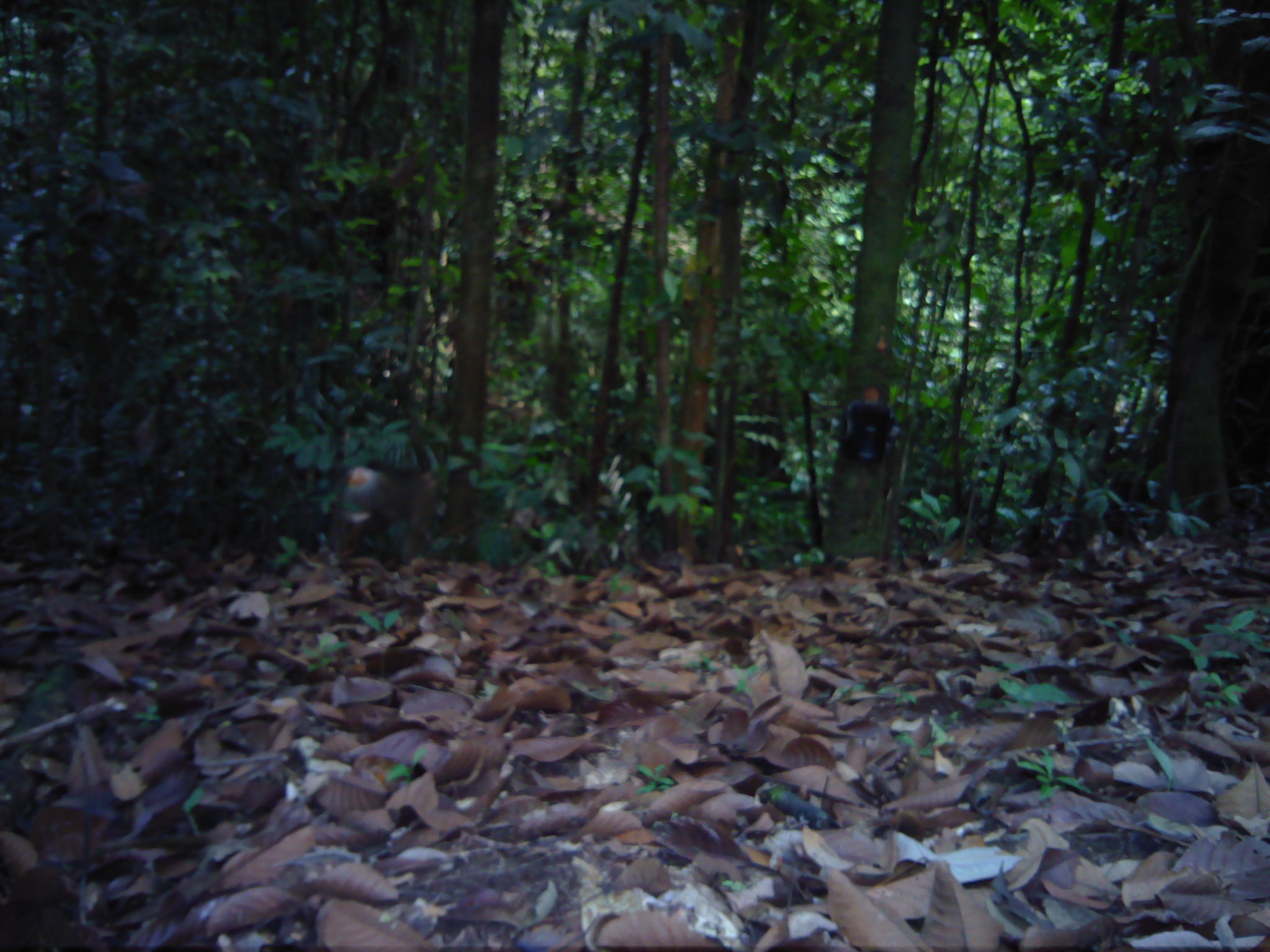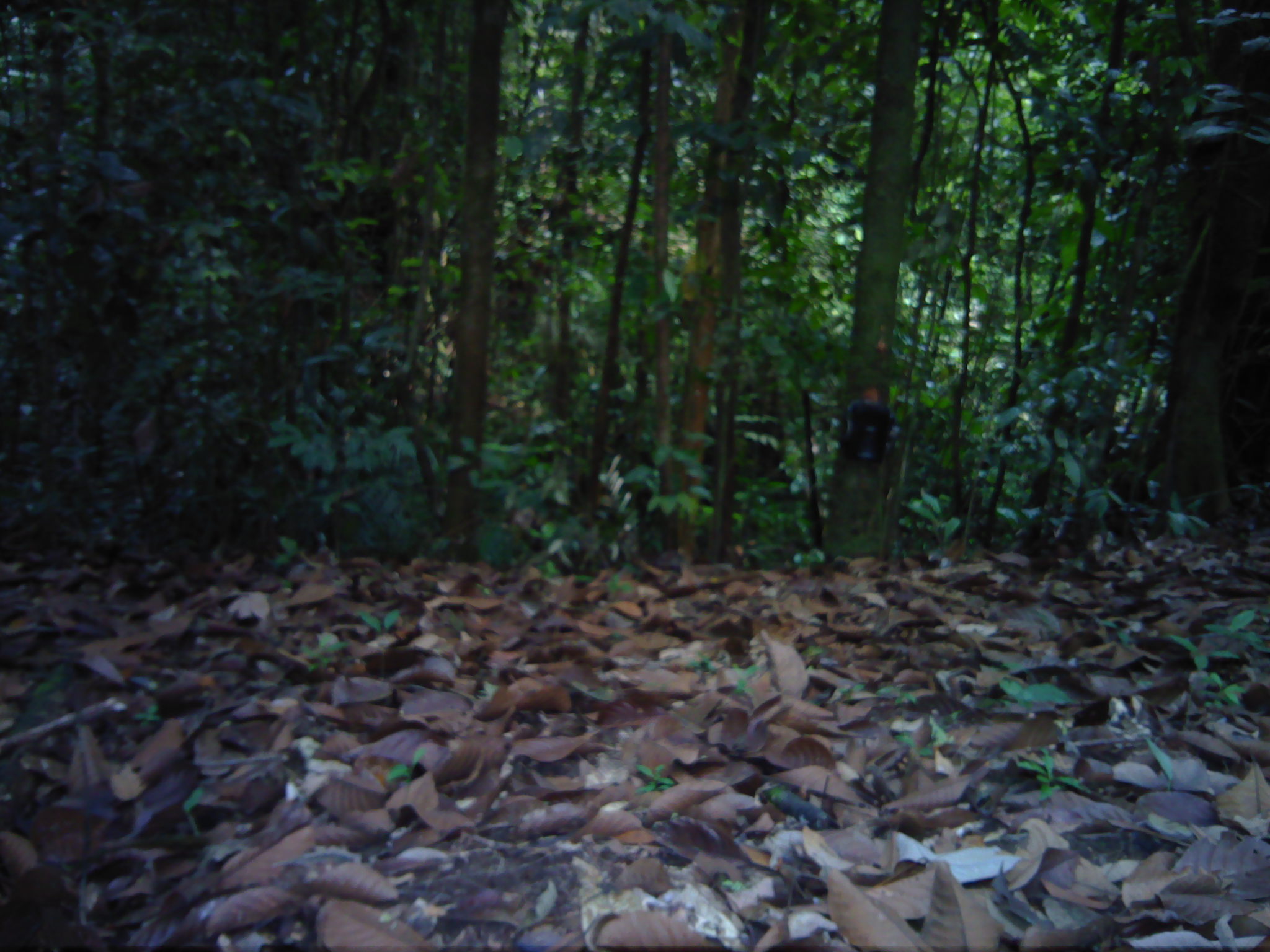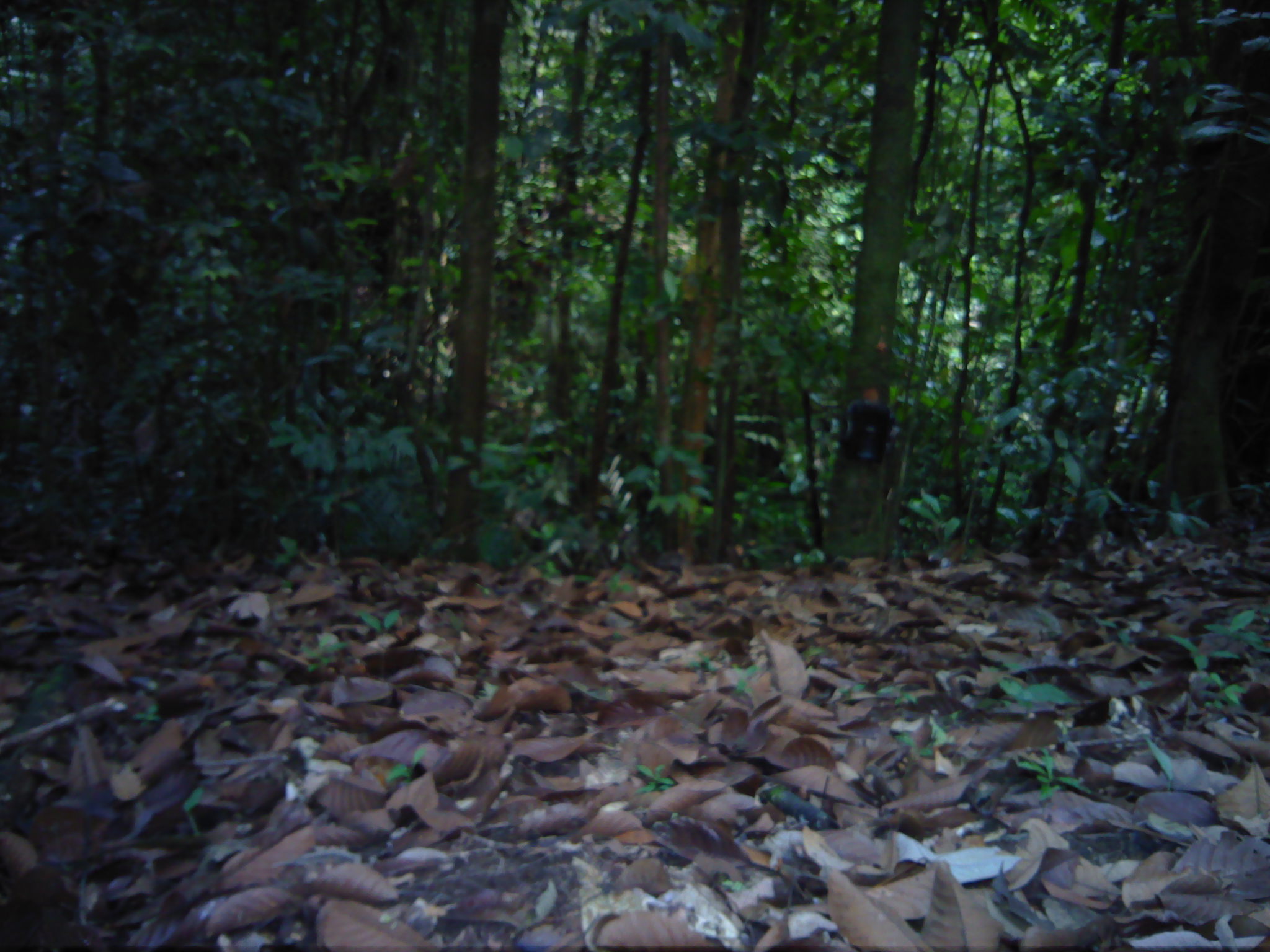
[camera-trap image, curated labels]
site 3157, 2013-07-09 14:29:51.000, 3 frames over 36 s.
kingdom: Animalia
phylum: Chordata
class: Mammalia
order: Primates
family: Cercopithecidae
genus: Macaca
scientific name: Macaca nemestrina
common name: southern pig-tailed macaque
Macaca nemestrina (southern pig-tailed macaque), count 1.